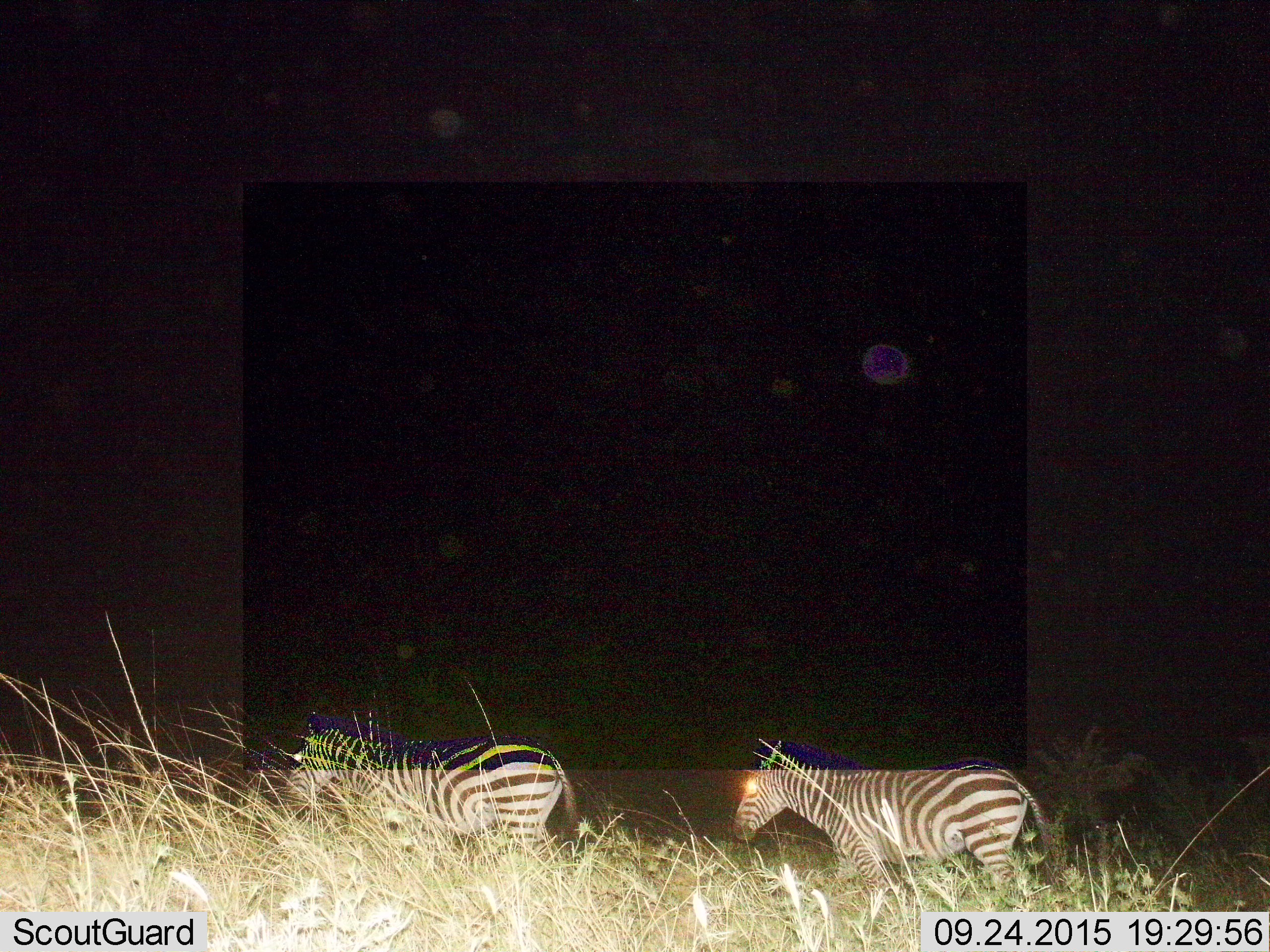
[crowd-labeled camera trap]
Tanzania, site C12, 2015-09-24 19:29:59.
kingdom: Animalia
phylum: Chordata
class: Mammalia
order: Perissodactyla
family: Equidae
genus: Equus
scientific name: Equus quagga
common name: plains zebra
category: zebra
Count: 2.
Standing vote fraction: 30%.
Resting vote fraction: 0%.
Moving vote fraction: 75%.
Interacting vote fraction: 0%.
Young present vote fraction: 0%.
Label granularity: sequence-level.